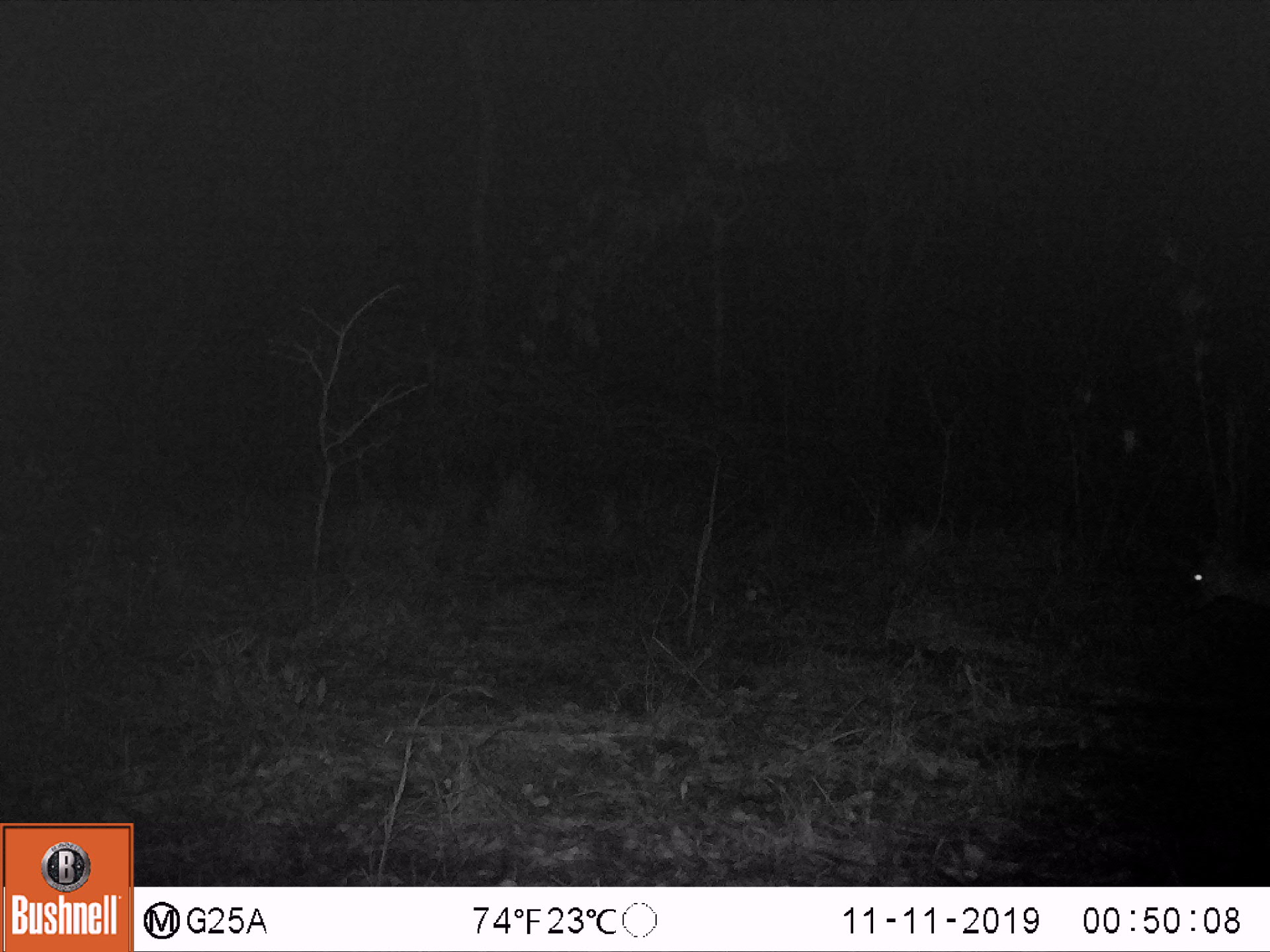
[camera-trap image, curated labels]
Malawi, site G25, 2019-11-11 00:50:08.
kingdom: Animalia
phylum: Chordata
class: Mammalia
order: Artiodactyla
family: Bovidae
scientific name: Antilopinae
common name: small antelope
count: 1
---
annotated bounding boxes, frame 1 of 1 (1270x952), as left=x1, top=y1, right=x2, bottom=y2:
small antelope: left=1146, top=509, right=1264, bottom=648